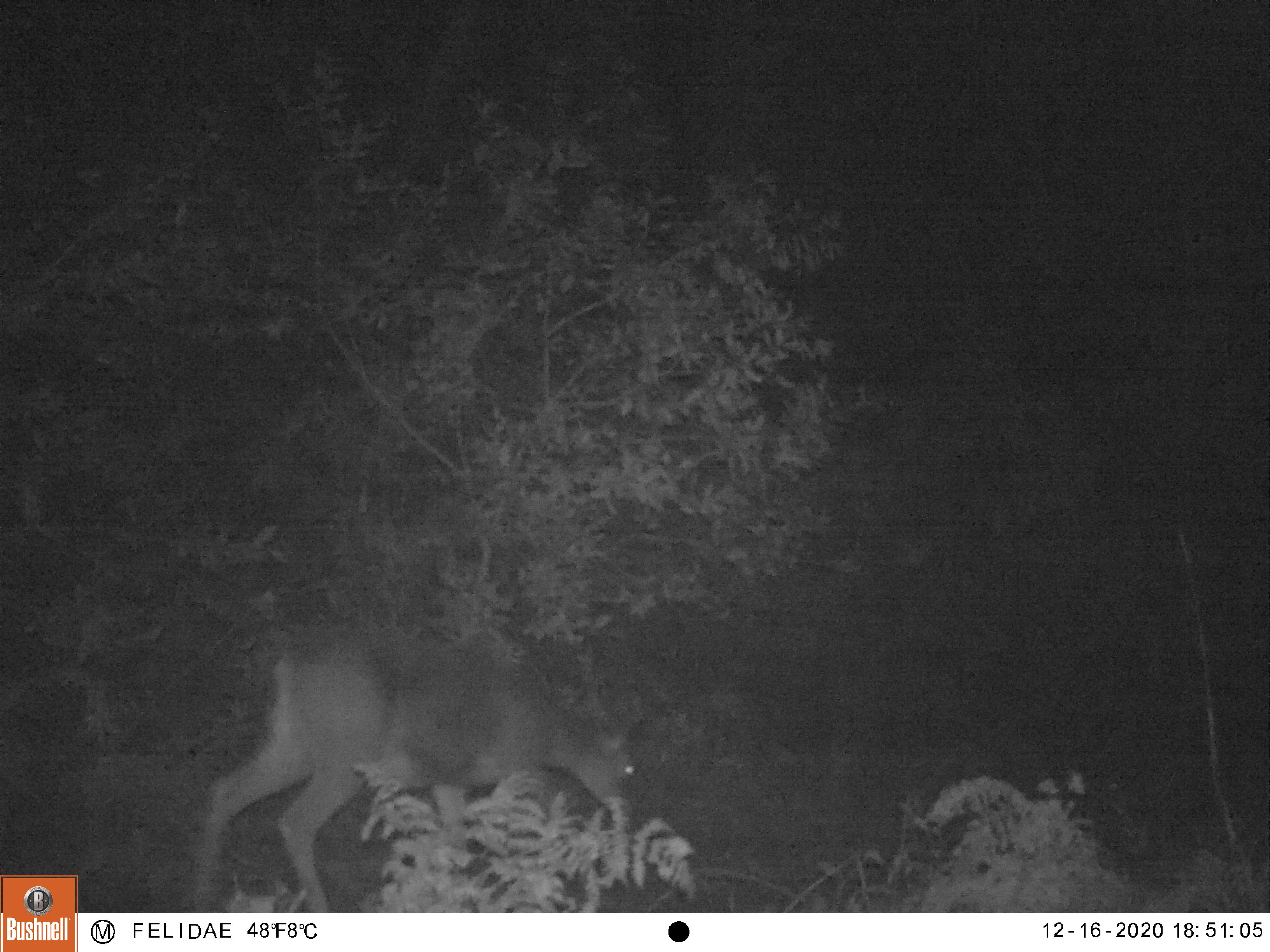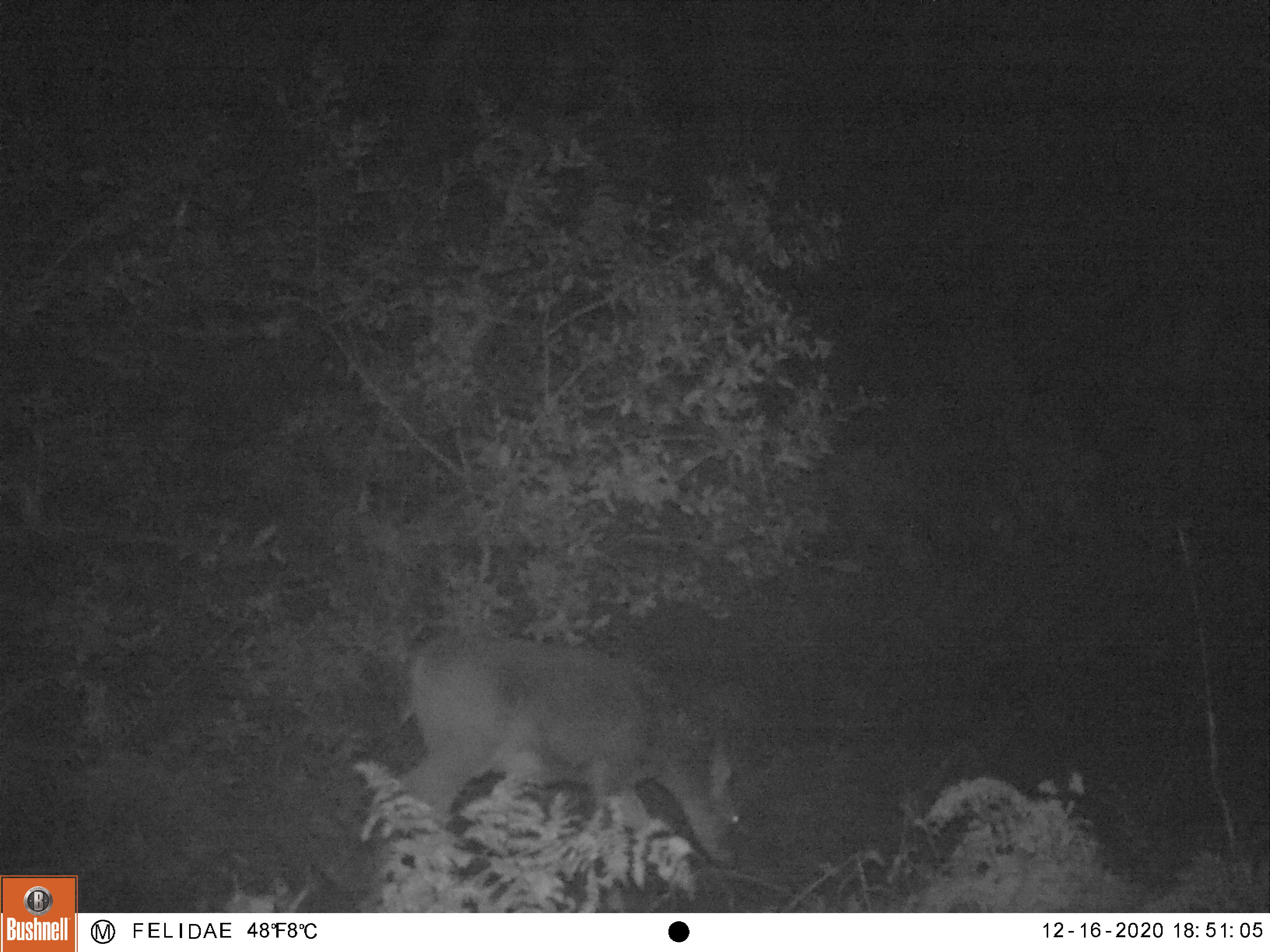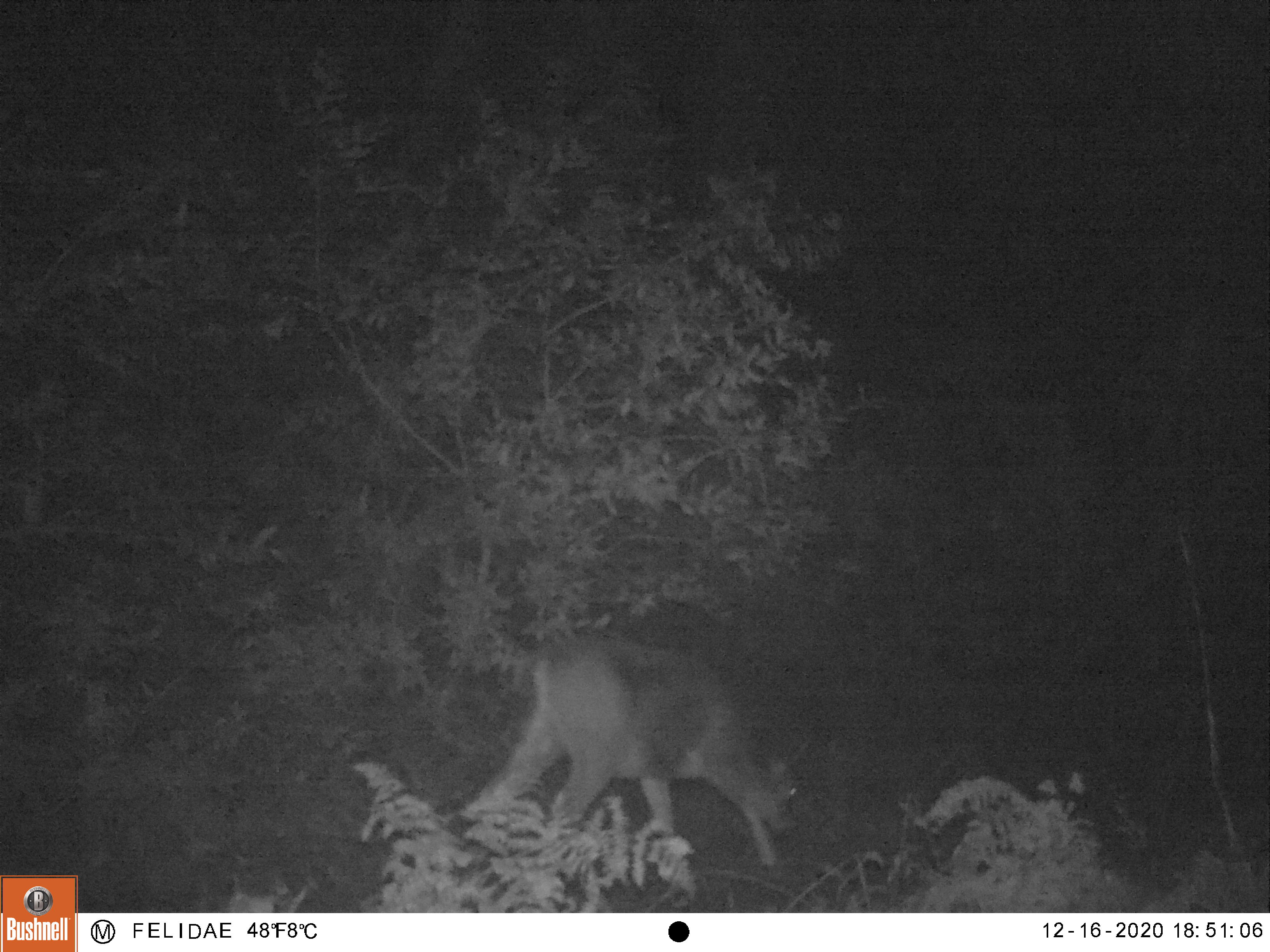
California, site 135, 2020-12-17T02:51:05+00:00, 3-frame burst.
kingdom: Animalia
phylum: Chordata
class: Mammalia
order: Artiodactyla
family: Cervidae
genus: Odocoileus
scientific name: Odocoileus hemionus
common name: mule deer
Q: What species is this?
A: Mule deer (Odocoileus hemionus).